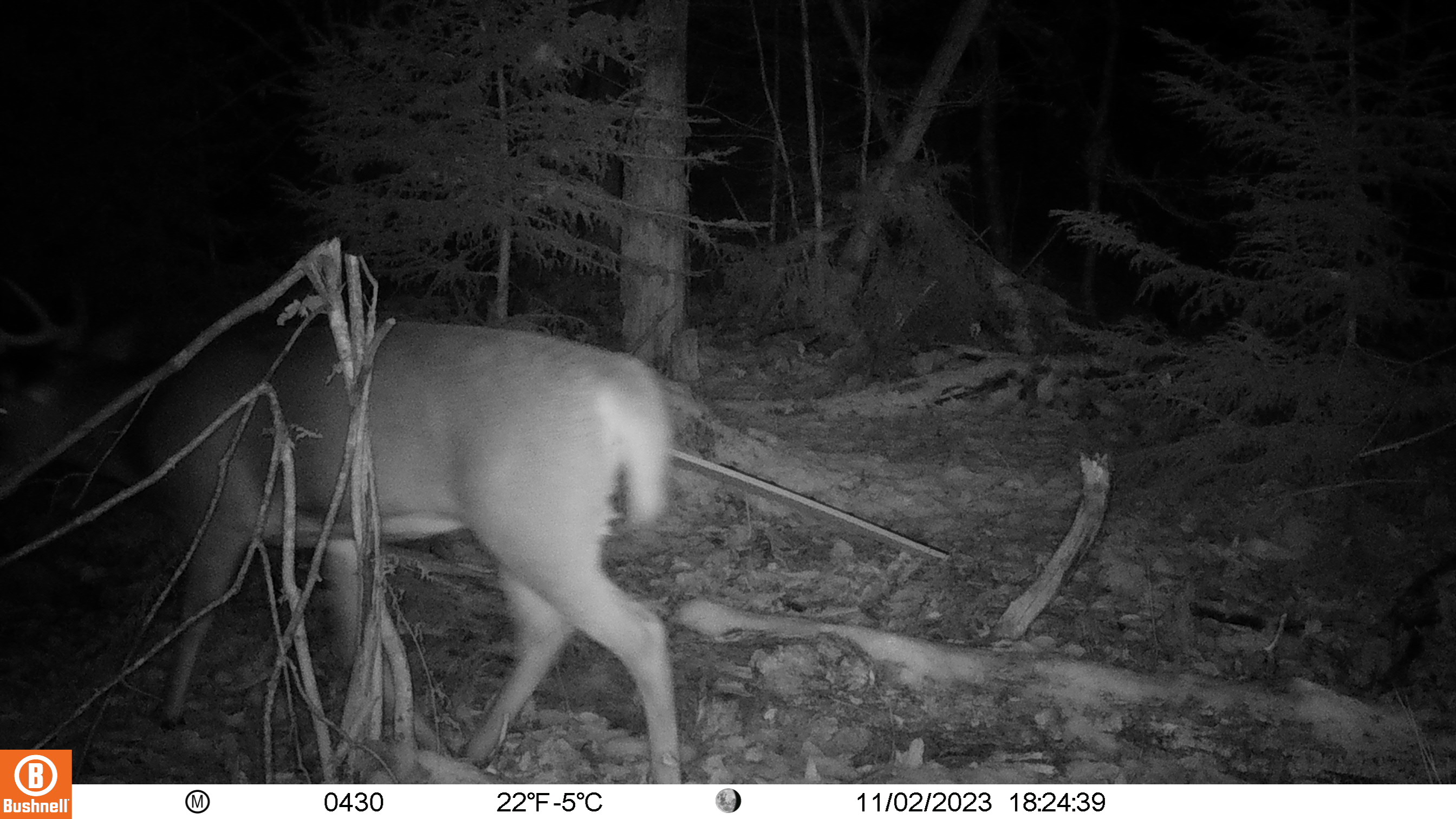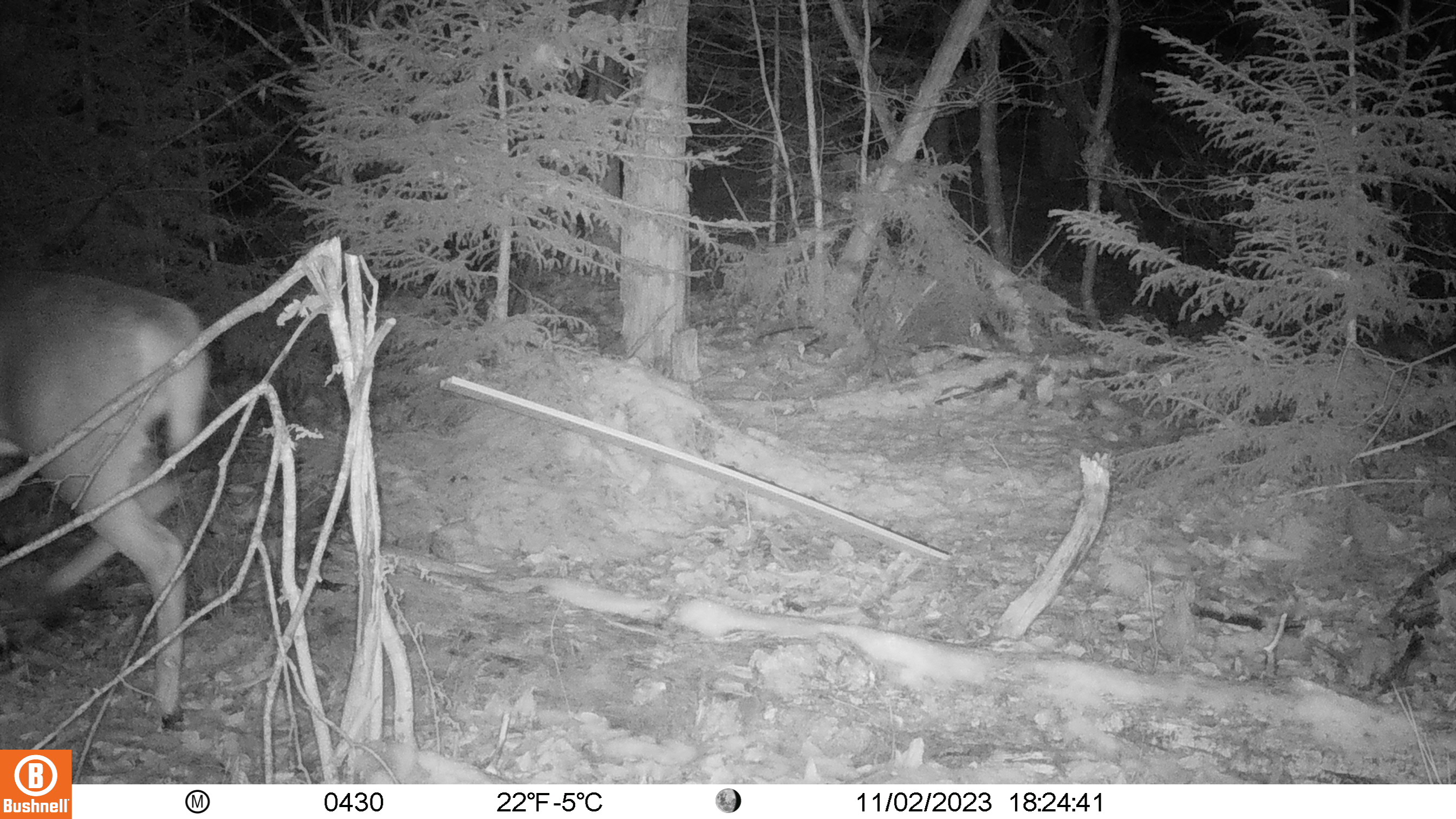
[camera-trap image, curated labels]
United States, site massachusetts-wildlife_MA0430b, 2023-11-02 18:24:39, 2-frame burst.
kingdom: Animalia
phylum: Chordata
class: Mammalia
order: Artiodactyla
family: Cervidae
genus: Odocoileus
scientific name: Odocoileus virginianus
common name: white-tailed deer